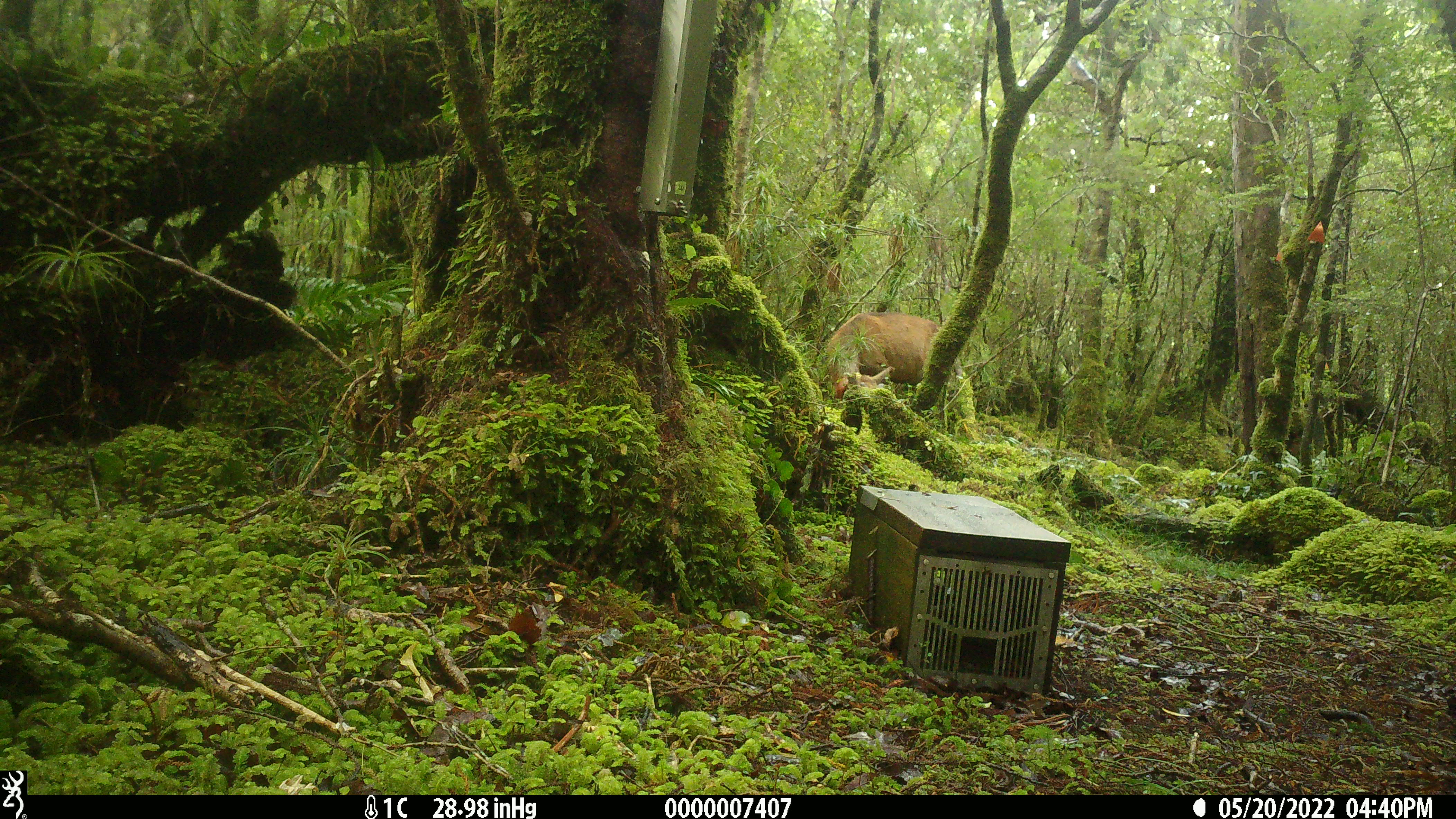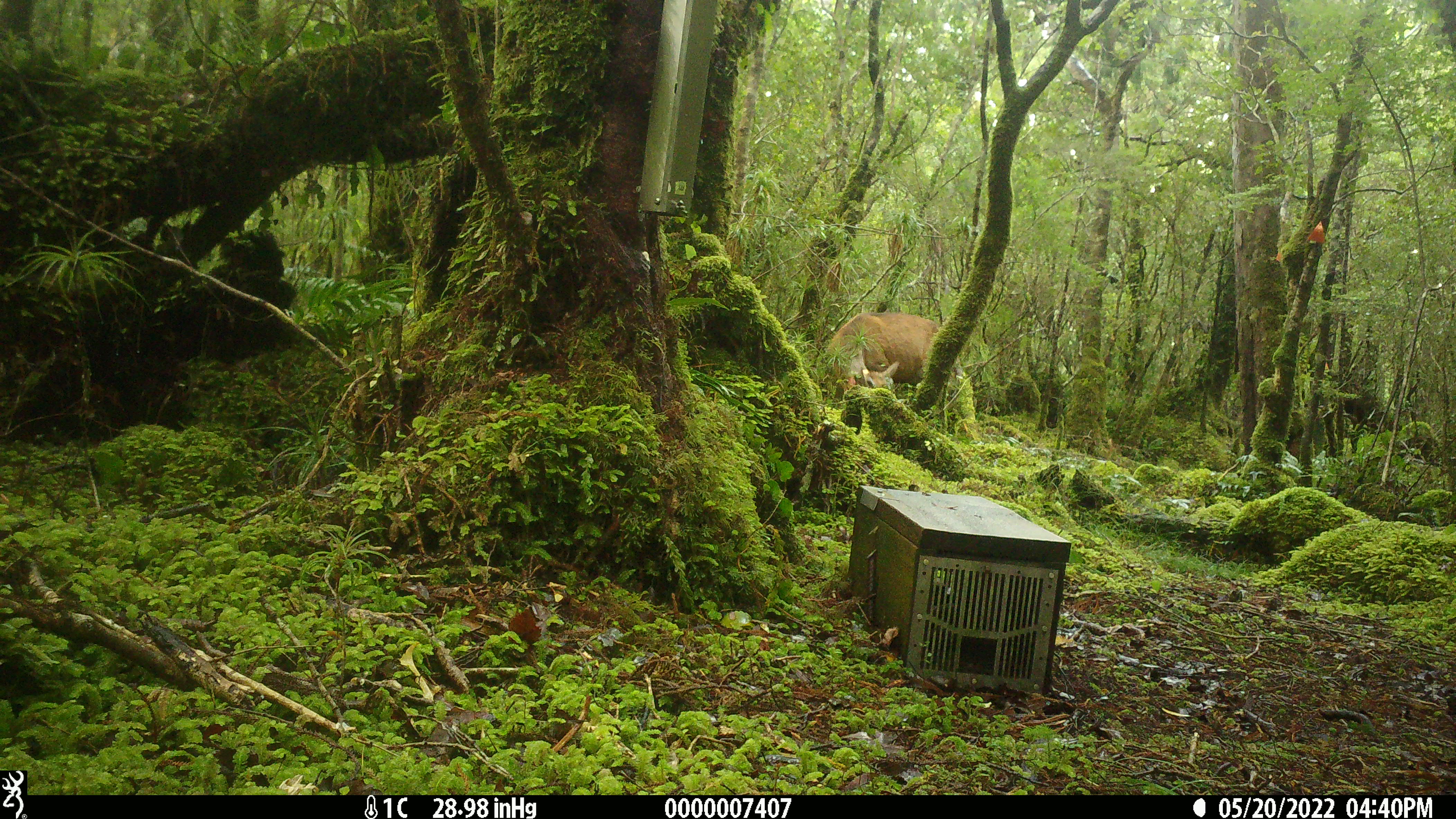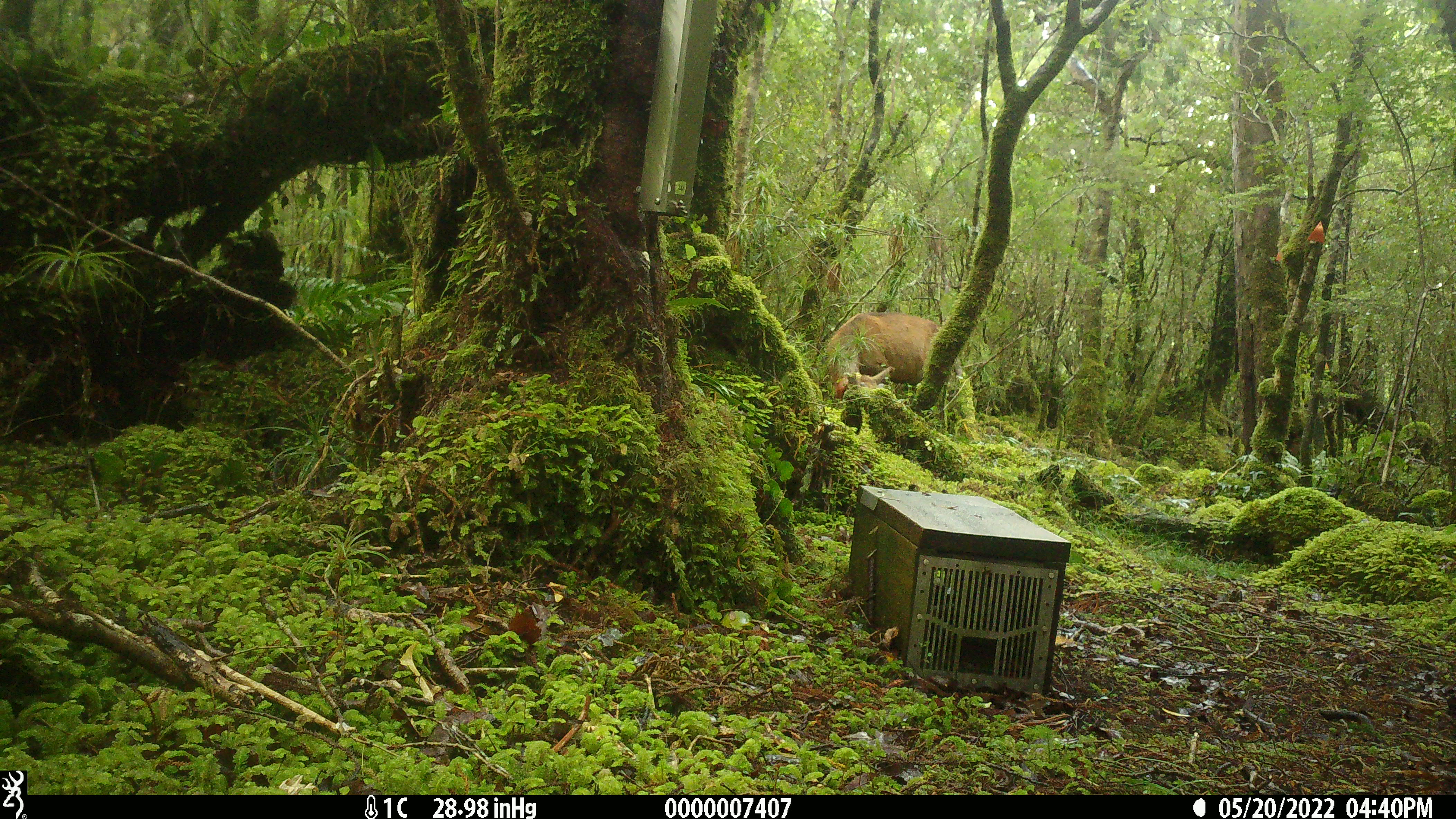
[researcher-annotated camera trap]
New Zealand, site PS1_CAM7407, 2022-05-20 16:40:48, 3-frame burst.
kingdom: Animalia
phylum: Chordata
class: Mammalia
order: Artiodactyla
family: Cervidae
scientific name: Cervidae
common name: deer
Deer (Cervidae).